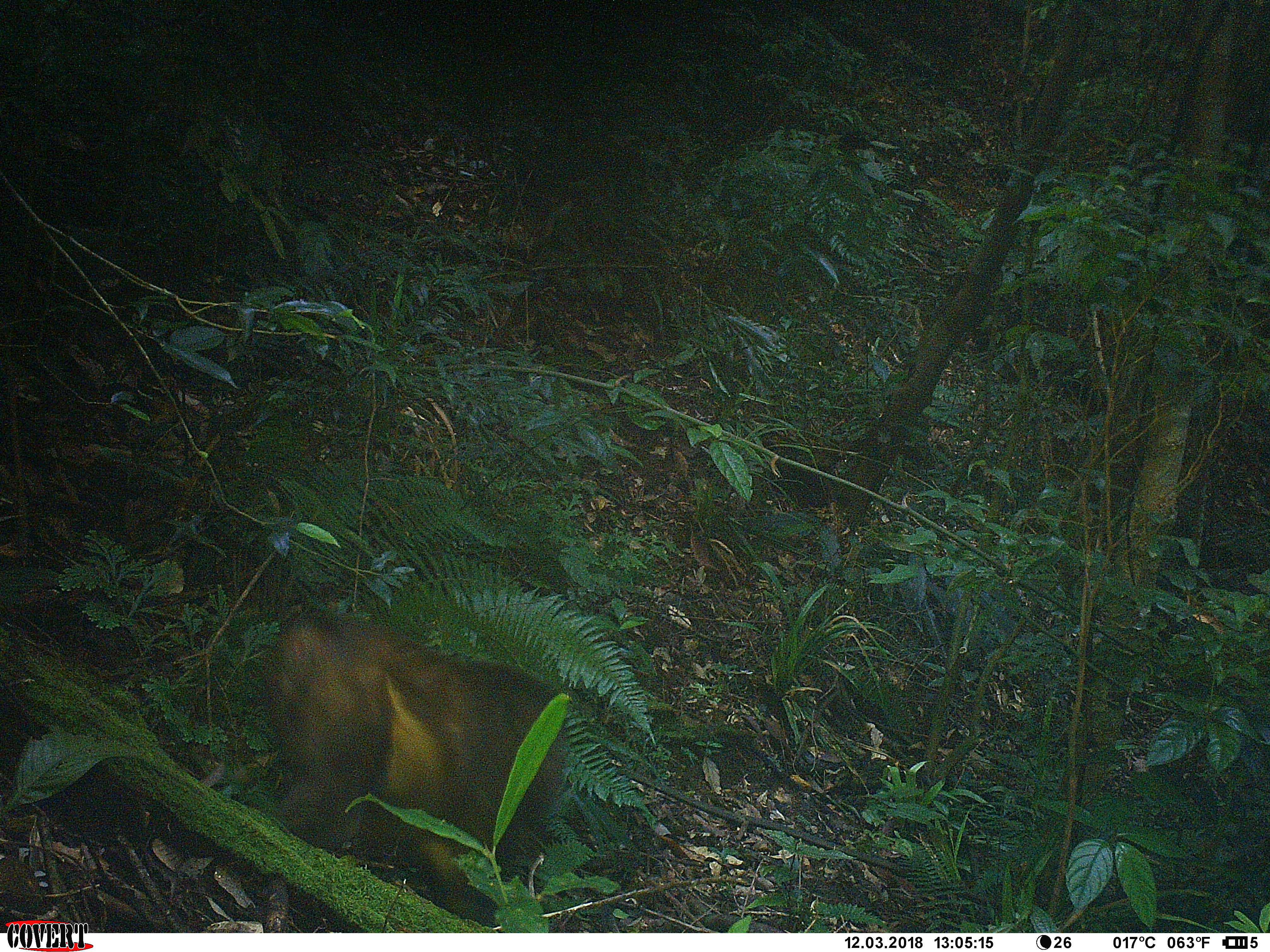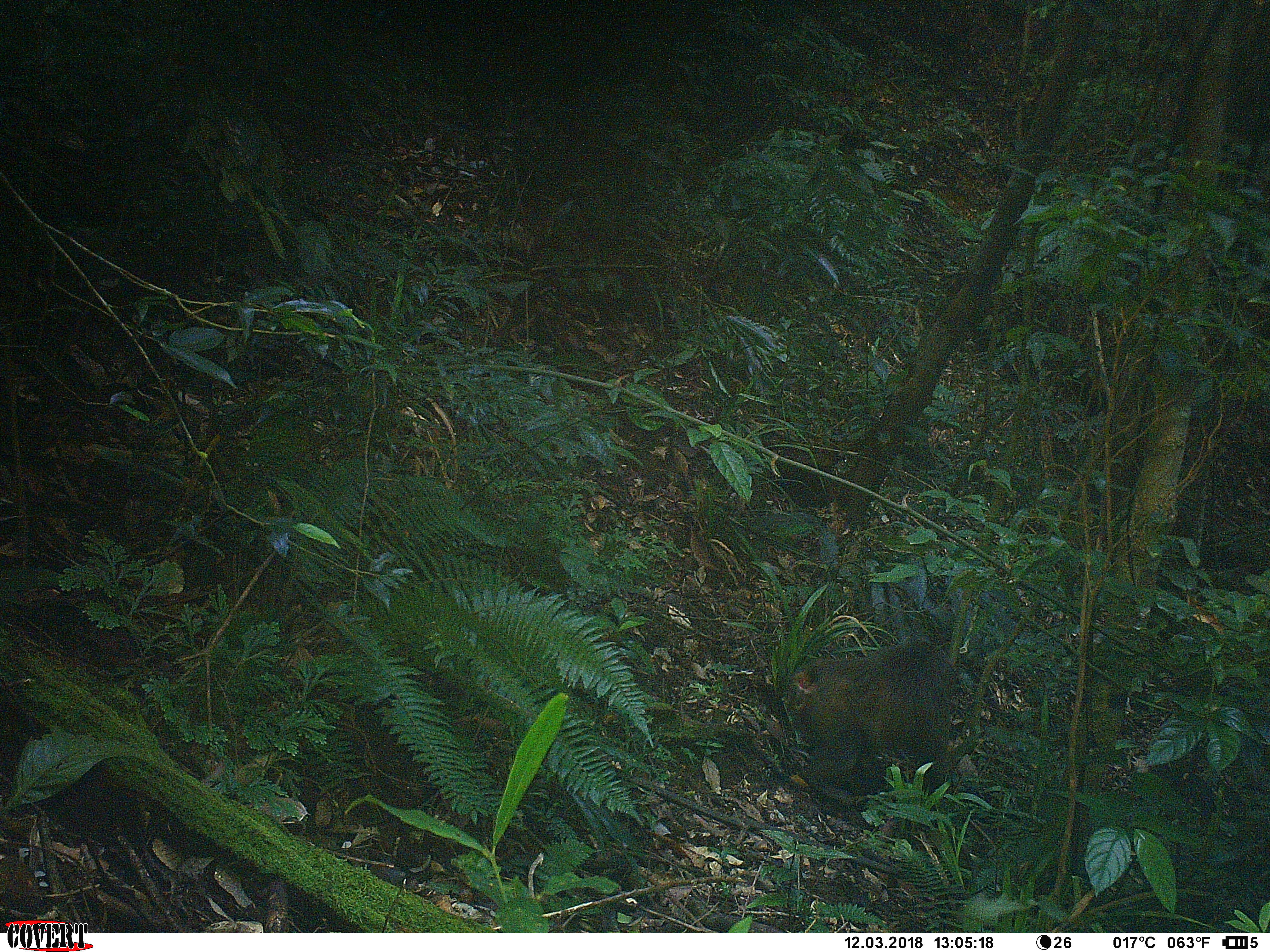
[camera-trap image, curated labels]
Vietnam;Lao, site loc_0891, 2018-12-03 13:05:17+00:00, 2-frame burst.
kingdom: Animalia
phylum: Chordata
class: Mammalia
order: Primates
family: Cercopithecidae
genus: Macaca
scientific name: Macaca arctoides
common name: stump-tailed macaque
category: stump tailed macaque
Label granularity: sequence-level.